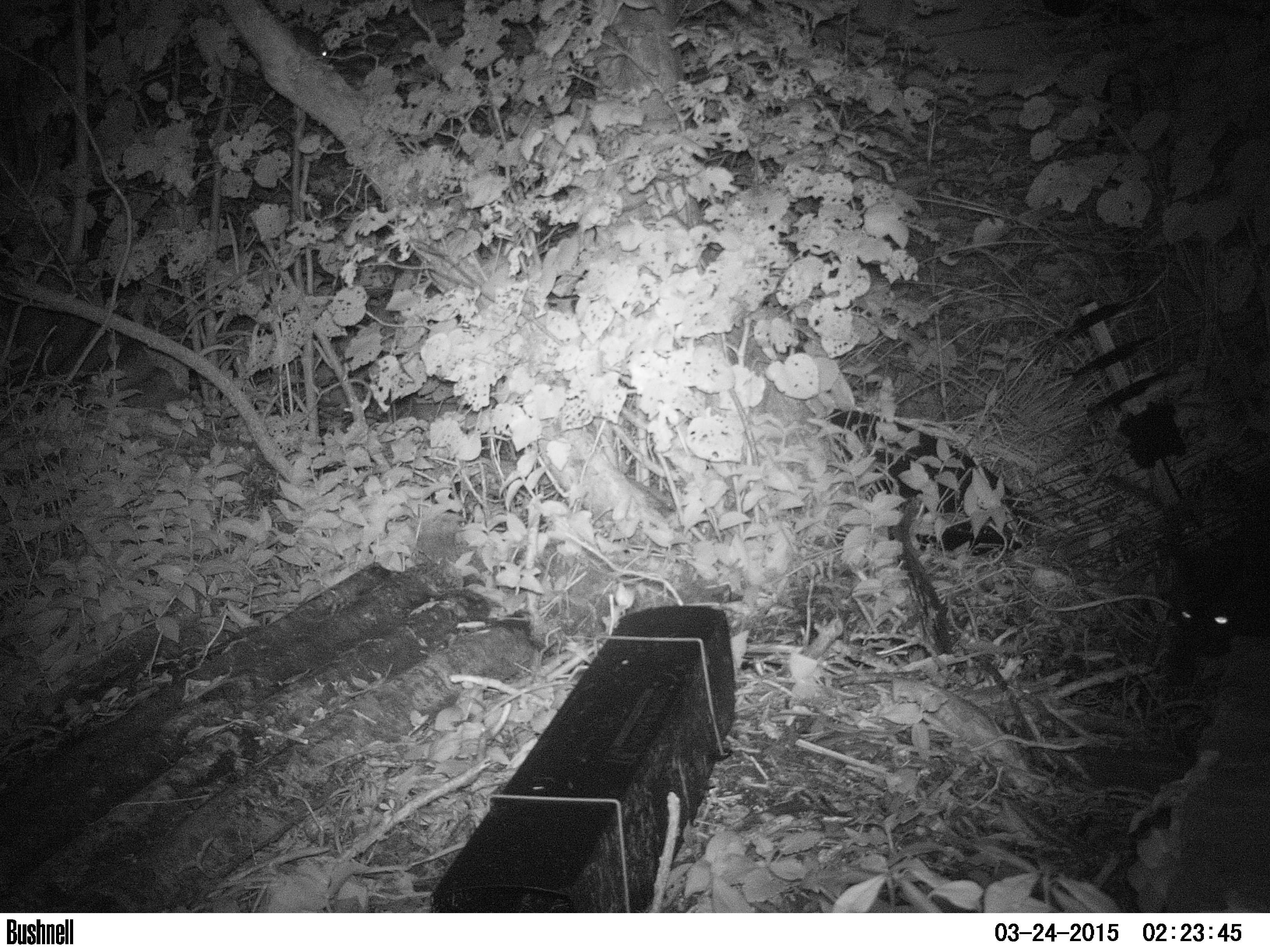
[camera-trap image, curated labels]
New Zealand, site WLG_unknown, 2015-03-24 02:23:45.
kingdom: Animalia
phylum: Chordata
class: Mammalia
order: Carnivora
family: Felidae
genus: Felis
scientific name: Felis catus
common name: domestic cat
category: cat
Cat (domestic cat) (Felis catus).